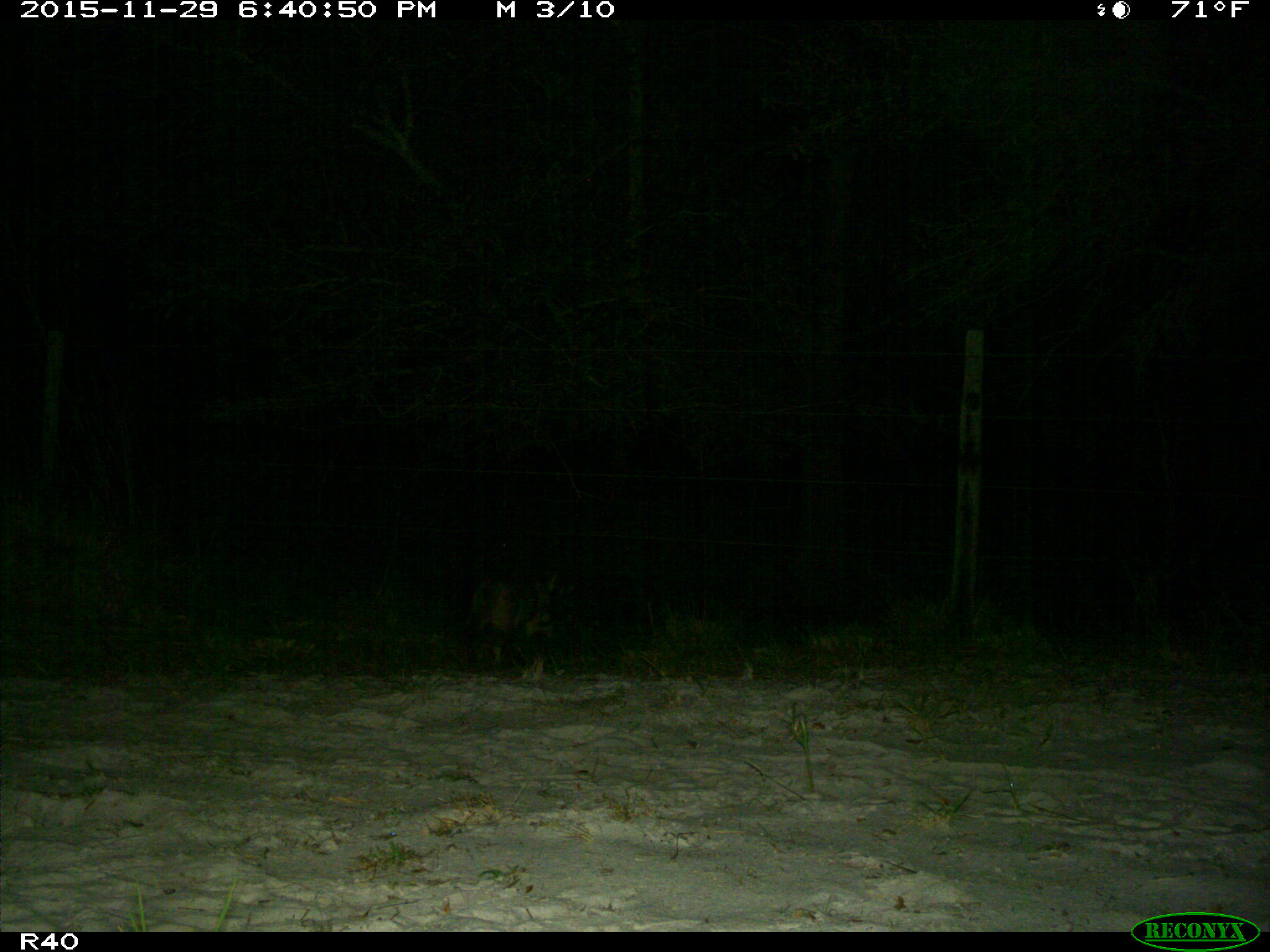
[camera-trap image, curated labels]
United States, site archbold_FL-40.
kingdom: Animalia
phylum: Chordata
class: Mammalia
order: Carnivora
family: Canidae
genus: Canis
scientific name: Canis latrans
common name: coyote